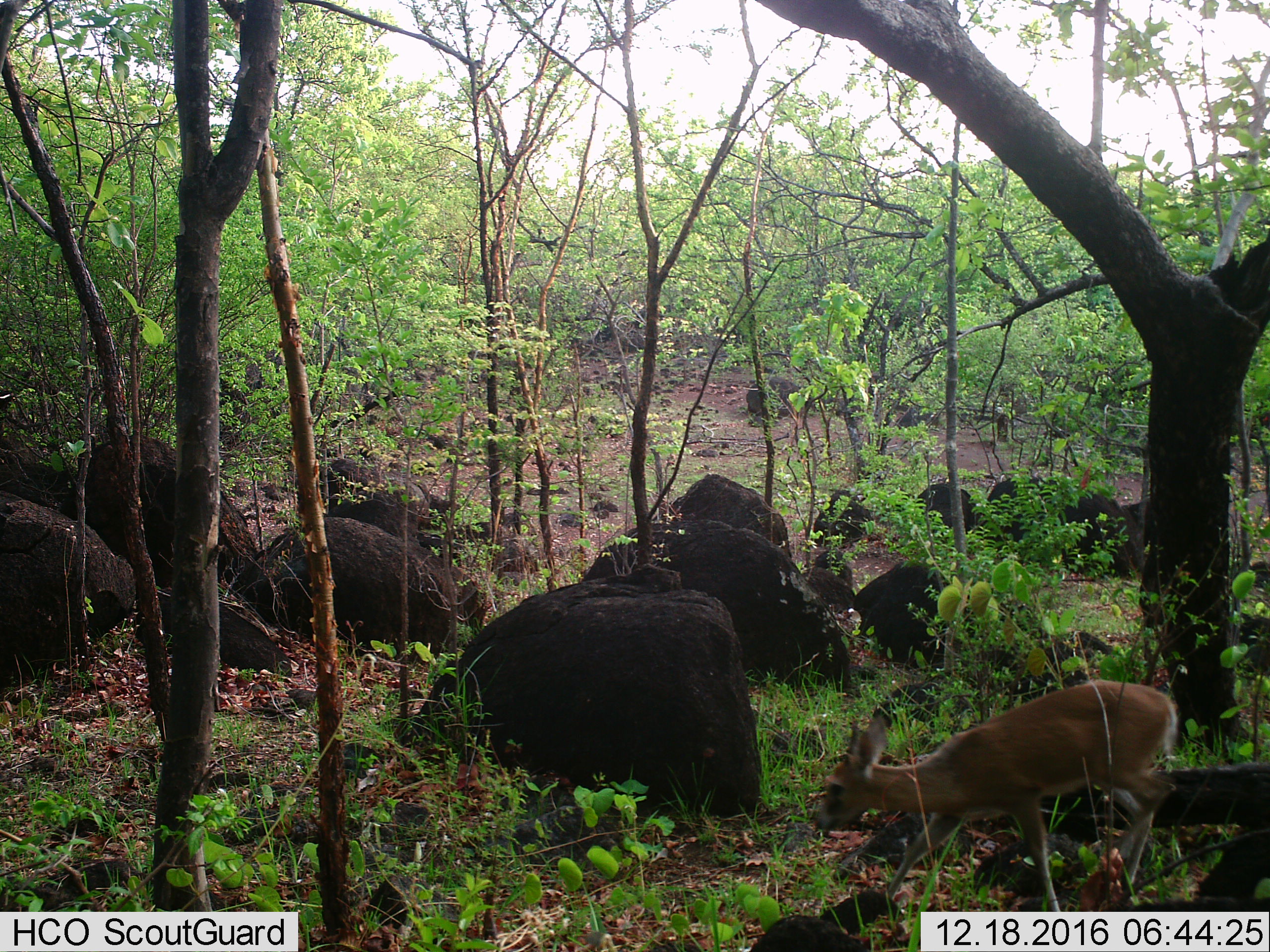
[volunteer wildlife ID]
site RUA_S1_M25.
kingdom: Animalia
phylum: Chordata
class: Mammalia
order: Artiodactyla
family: Bovidae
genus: Sylvicapra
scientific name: Sylvicapra grimmia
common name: common duiker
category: duikercommongrey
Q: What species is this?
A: Duikercommongrey (common duiker) (Sylvicapra grimmia).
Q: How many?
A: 1.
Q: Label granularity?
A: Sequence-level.